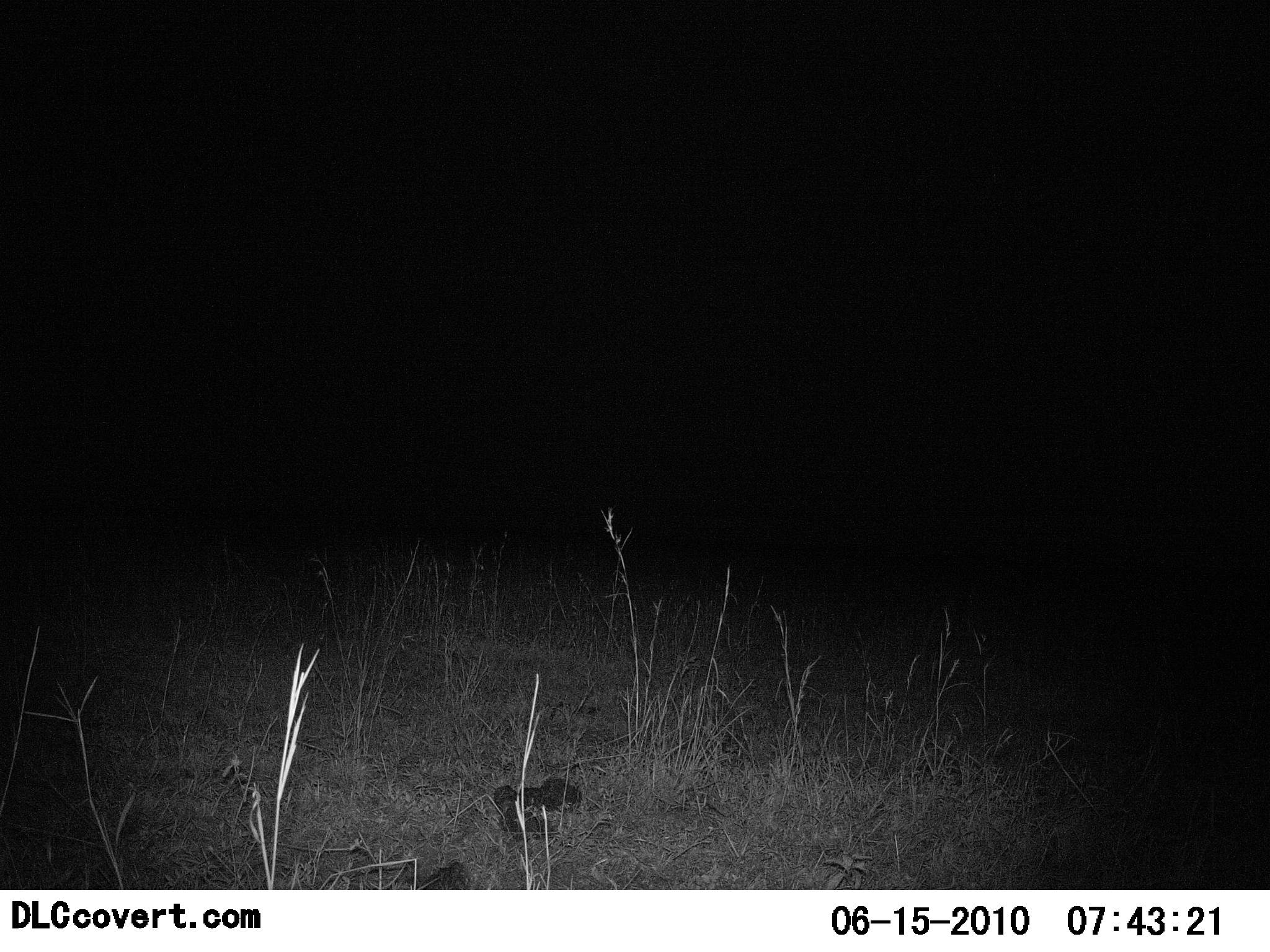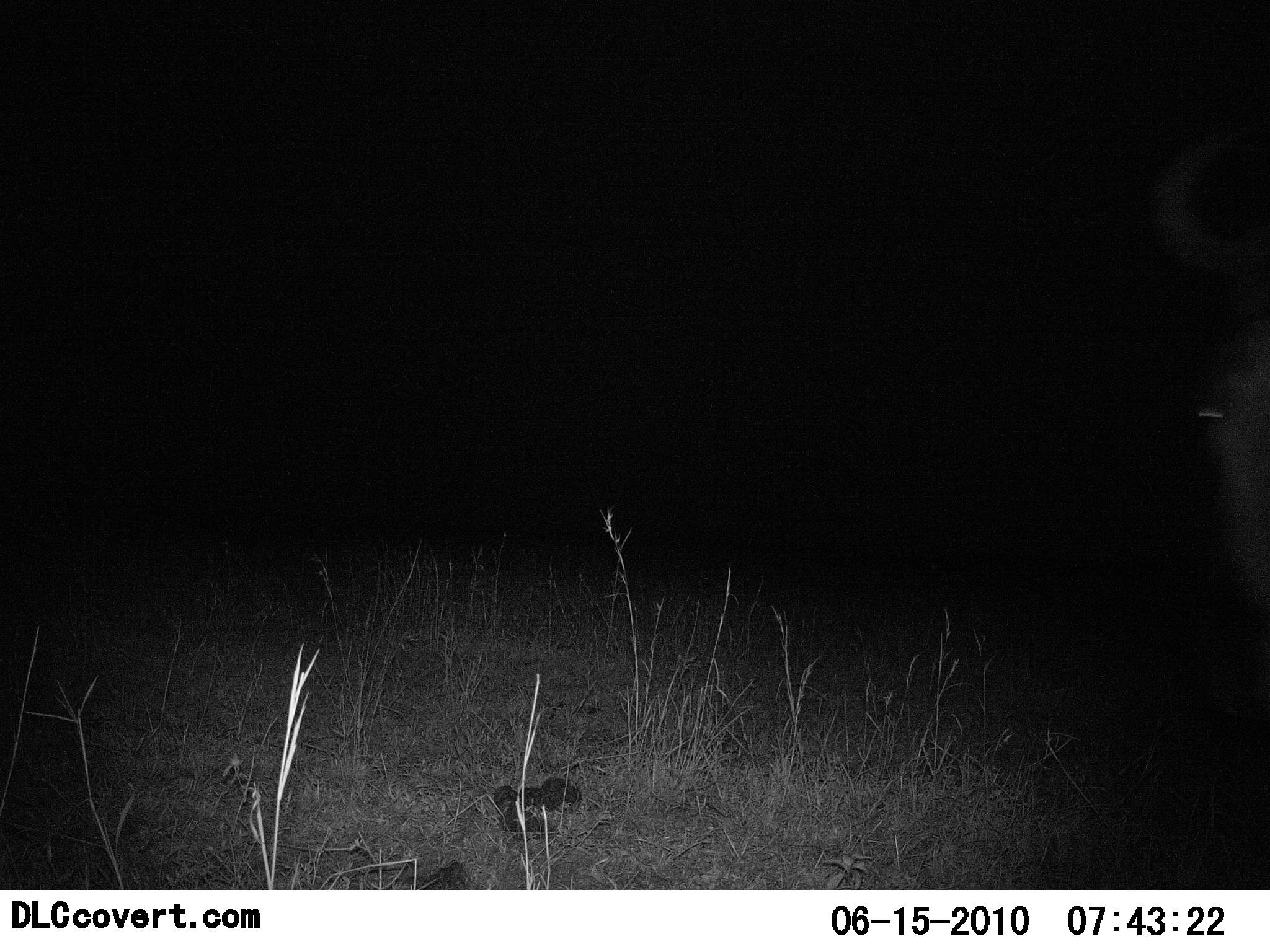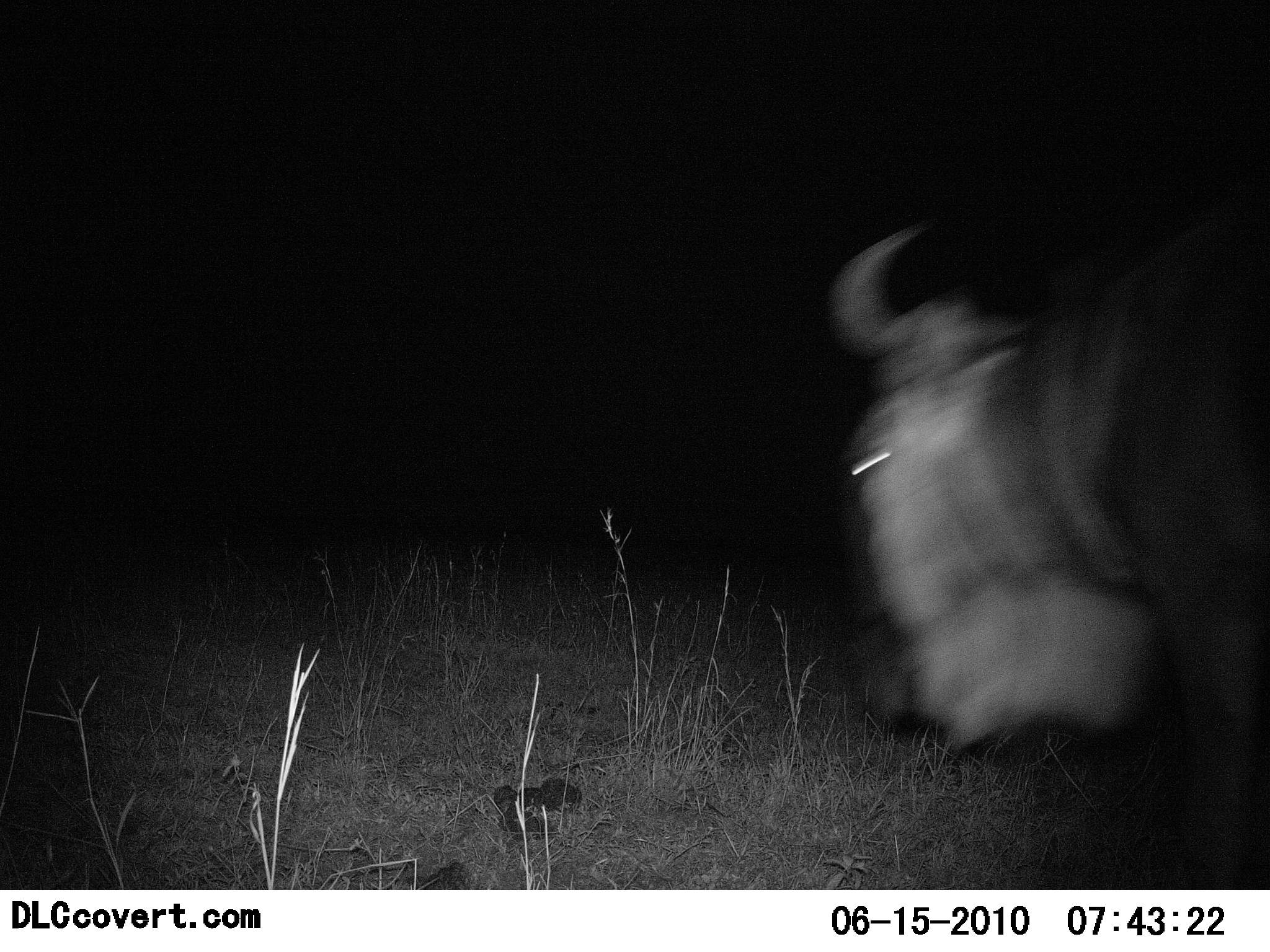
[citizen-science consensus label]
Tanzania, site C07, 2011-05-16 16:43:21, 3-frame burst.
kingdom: Animalia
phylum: Chordata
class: Mammalia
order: Artiodactyla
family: Bovidae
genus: Connochaetes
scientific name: Connochaetes taurinus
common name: blue wildebeest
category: wildebeest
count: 1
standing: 0%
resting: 0%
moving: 100%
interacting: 0%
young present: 0%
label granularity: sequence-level